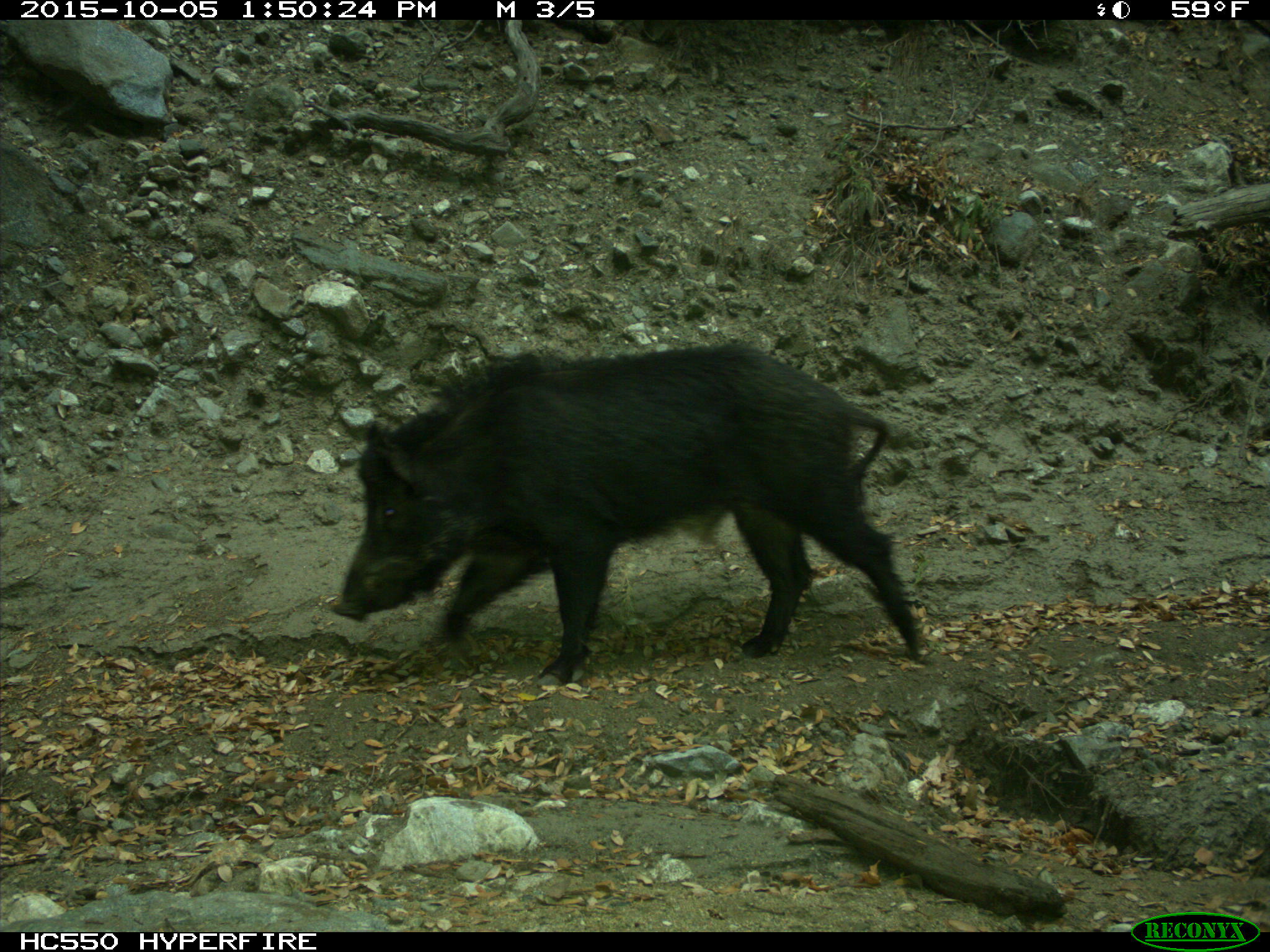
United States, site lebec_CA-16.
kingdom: Animalia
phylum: Chordata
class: Mammalia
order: Artiodactyla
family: Suidae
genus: Sus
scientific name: Sus scrofa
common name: wild boar